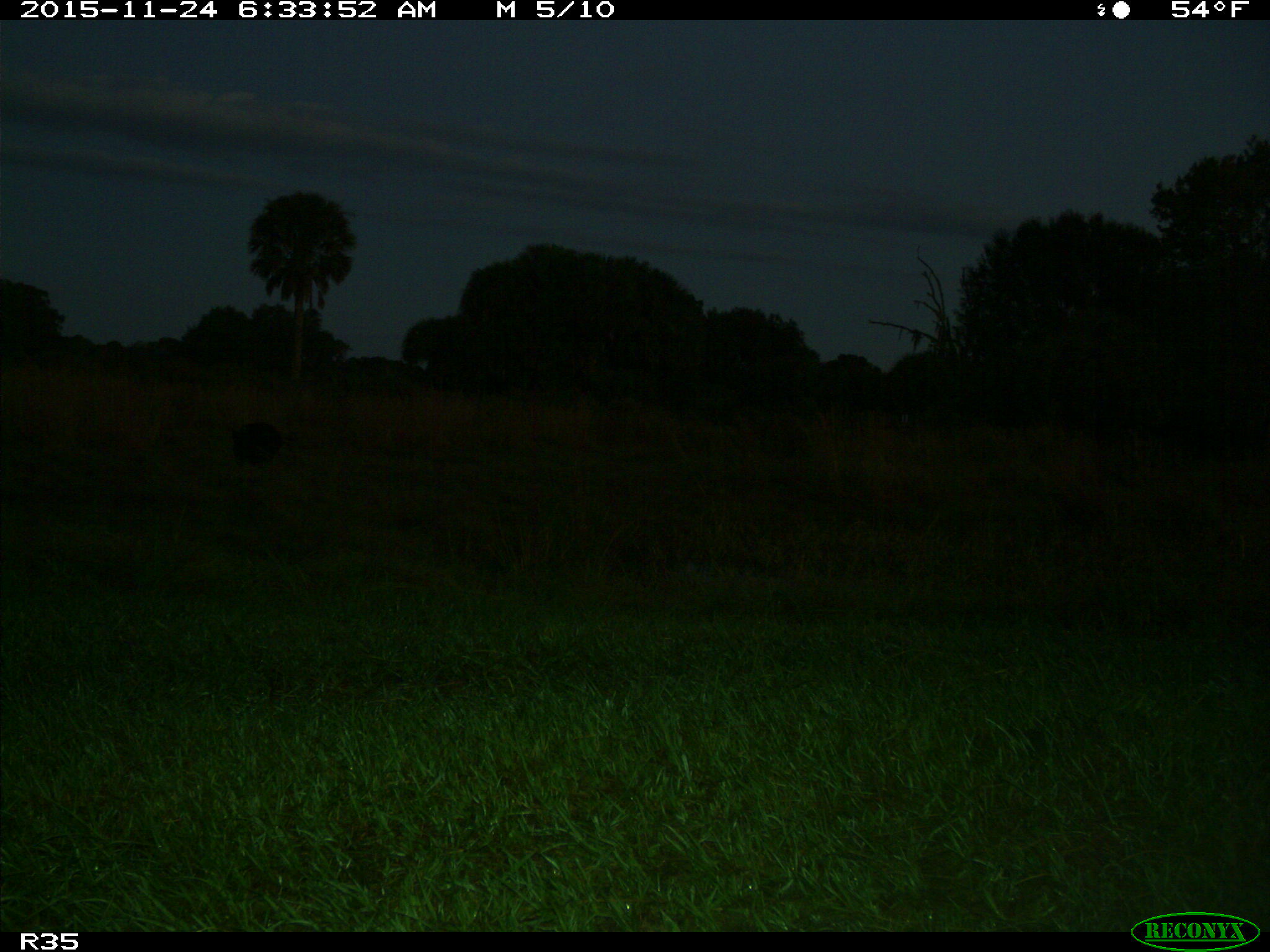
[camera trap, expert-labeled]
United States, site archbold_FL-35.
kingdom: Animalia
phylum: Chordata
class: Mammalia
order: Artiodactyla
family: Suidae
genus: Sus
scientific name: Sus scrofa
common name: wild boar